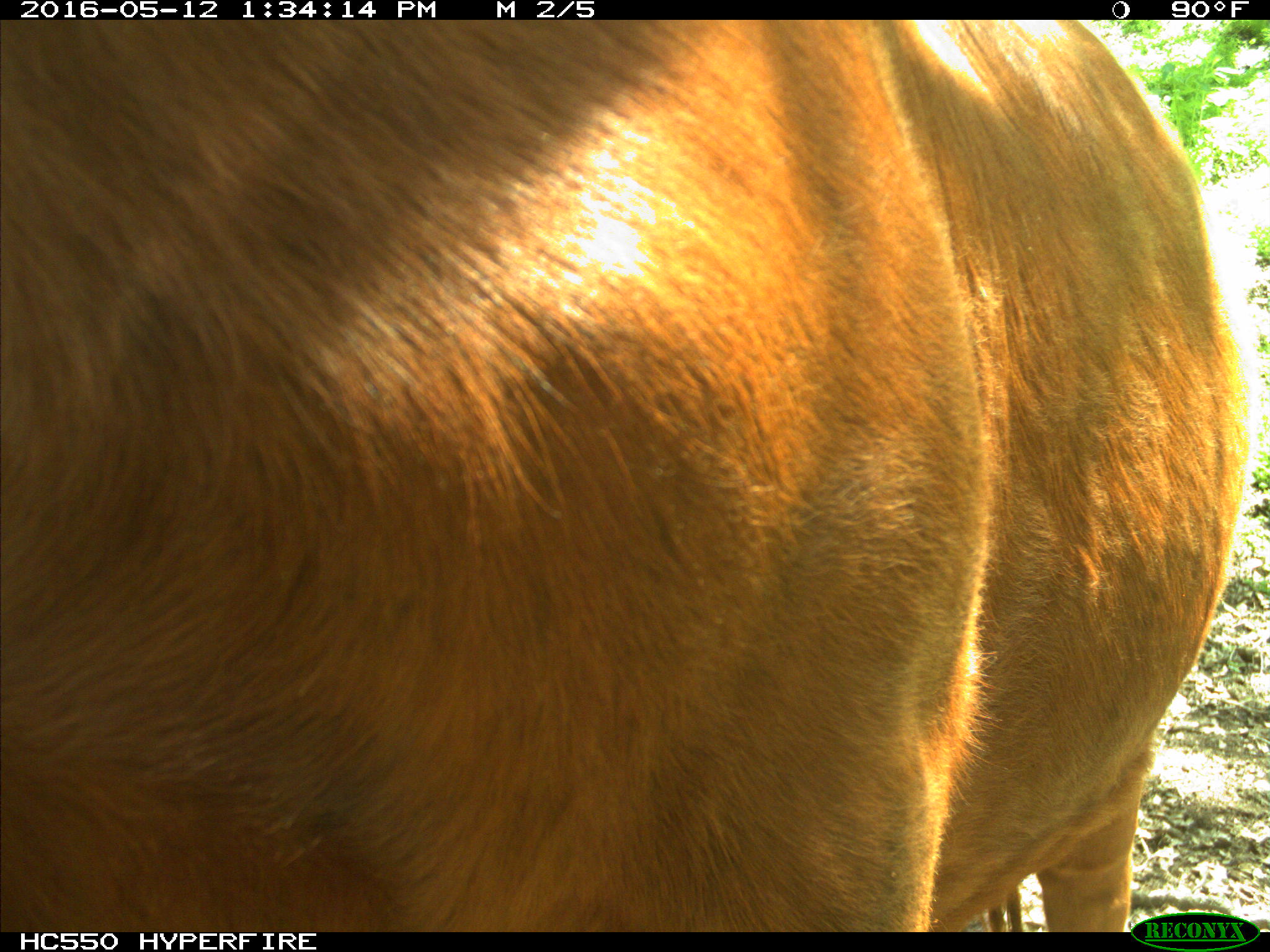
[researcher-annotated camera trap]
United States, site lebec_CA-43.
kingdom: Animalia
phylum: Chordata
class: Mammalia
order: Artiodactyla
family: Bovidae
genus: Bos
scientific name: Bos taurus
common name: domestic cow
Bos taurus (domestic cow).